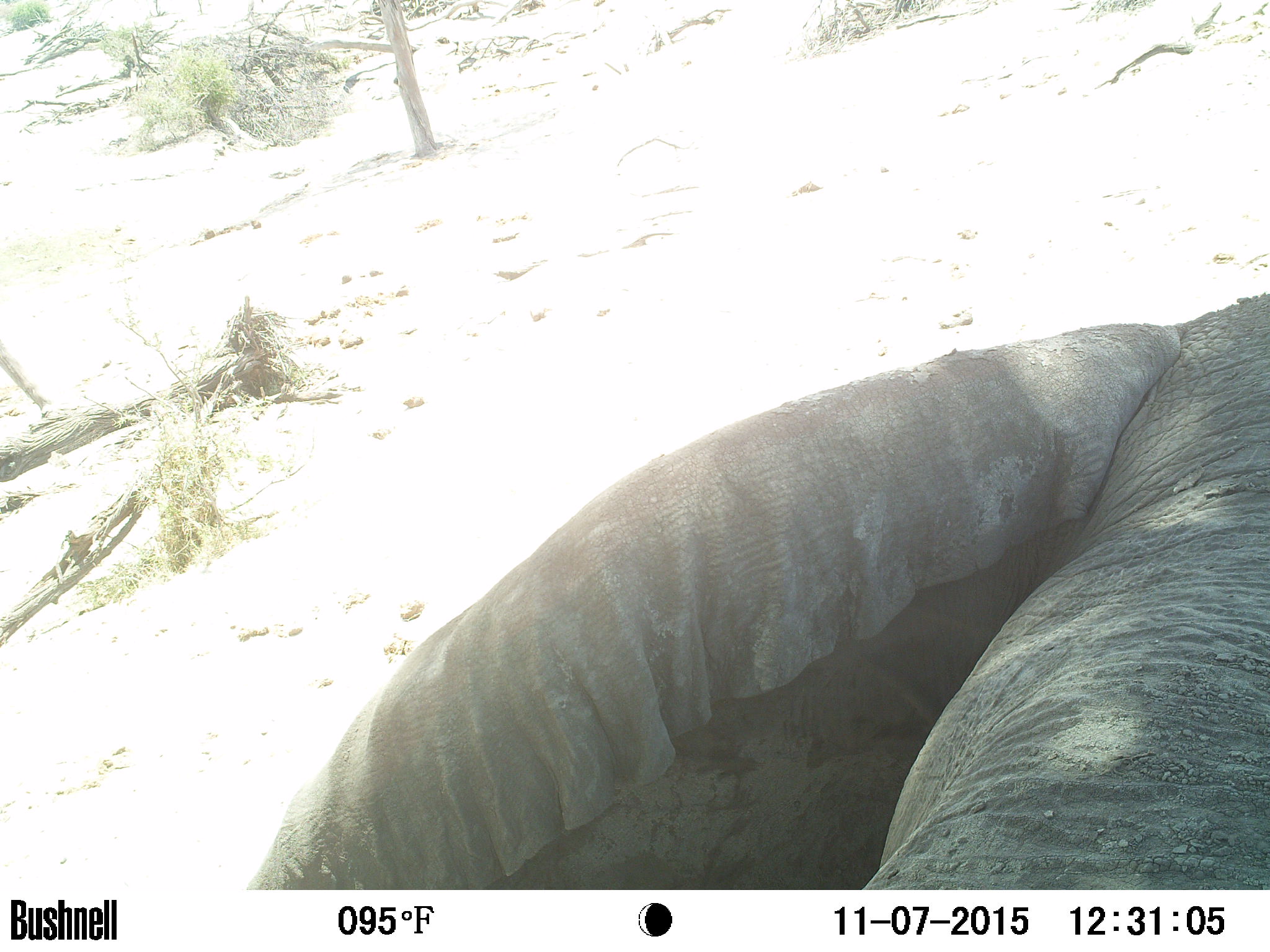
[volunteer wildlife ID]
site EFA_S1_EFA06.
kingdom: Animalia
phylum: Chordata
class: Mammalia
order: Proboscidea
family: Elephantidae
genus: Loxodonta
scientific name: Loxodonta africana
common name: african bush elephant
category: elephant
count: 1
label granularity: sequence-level